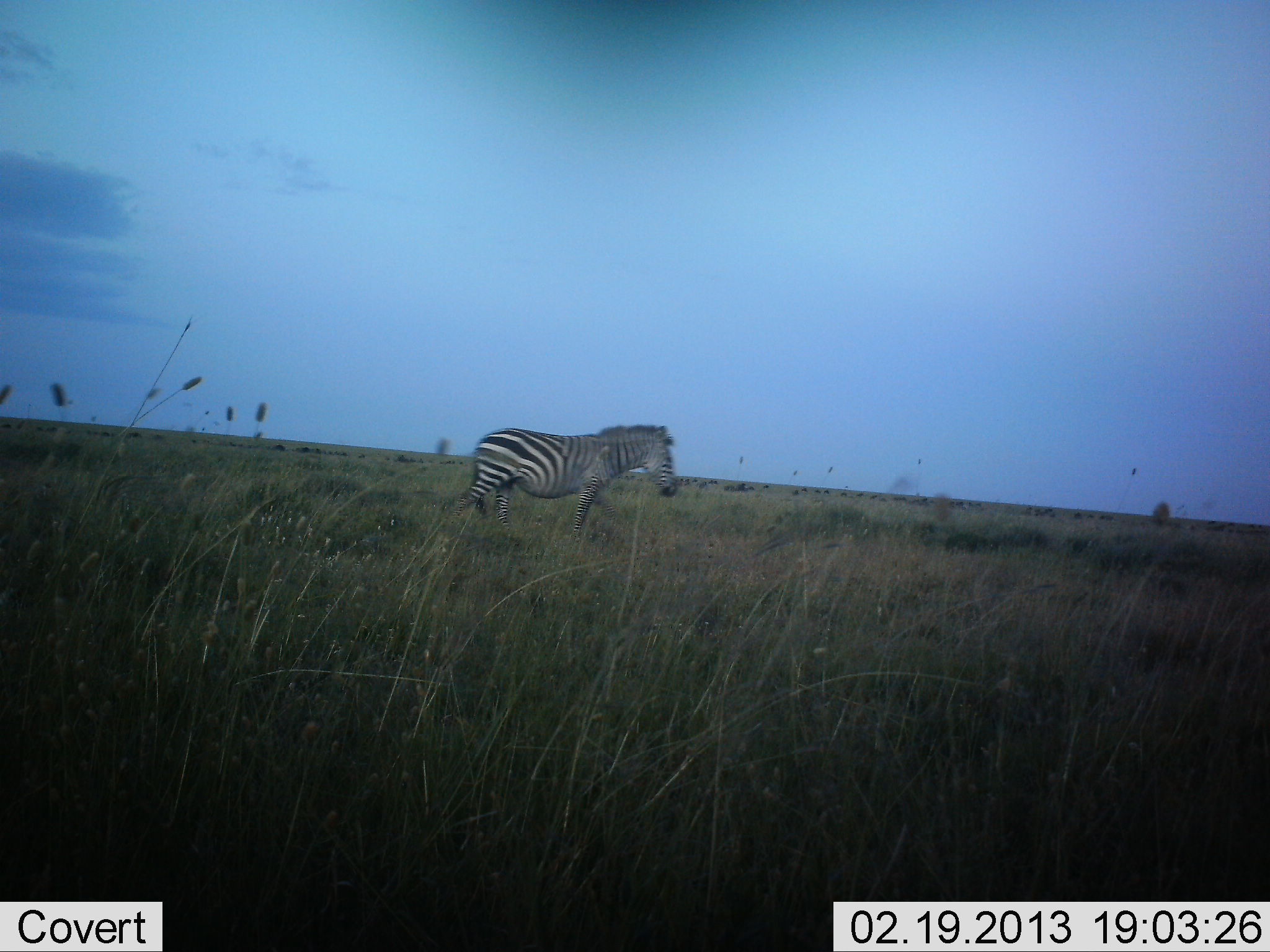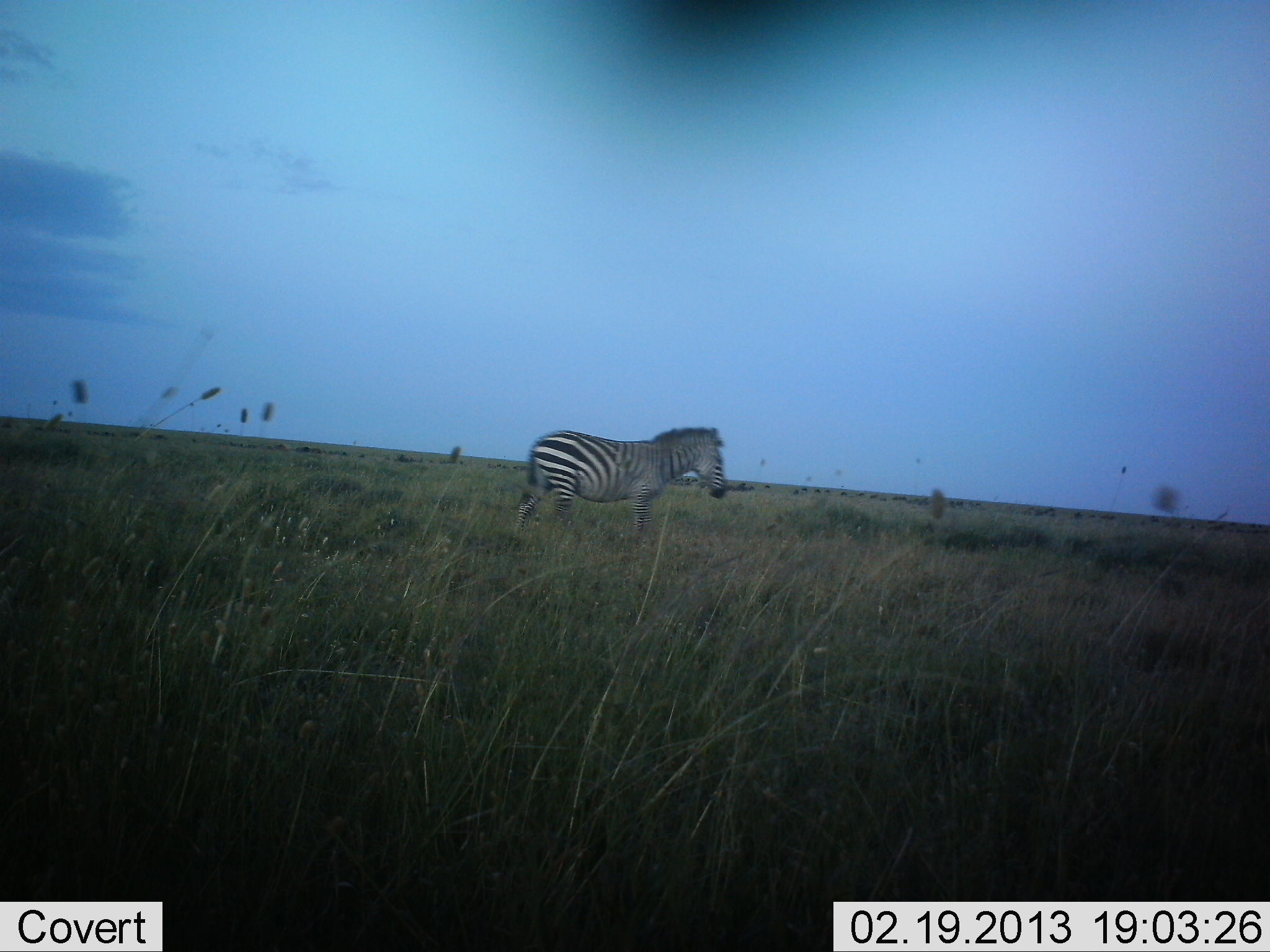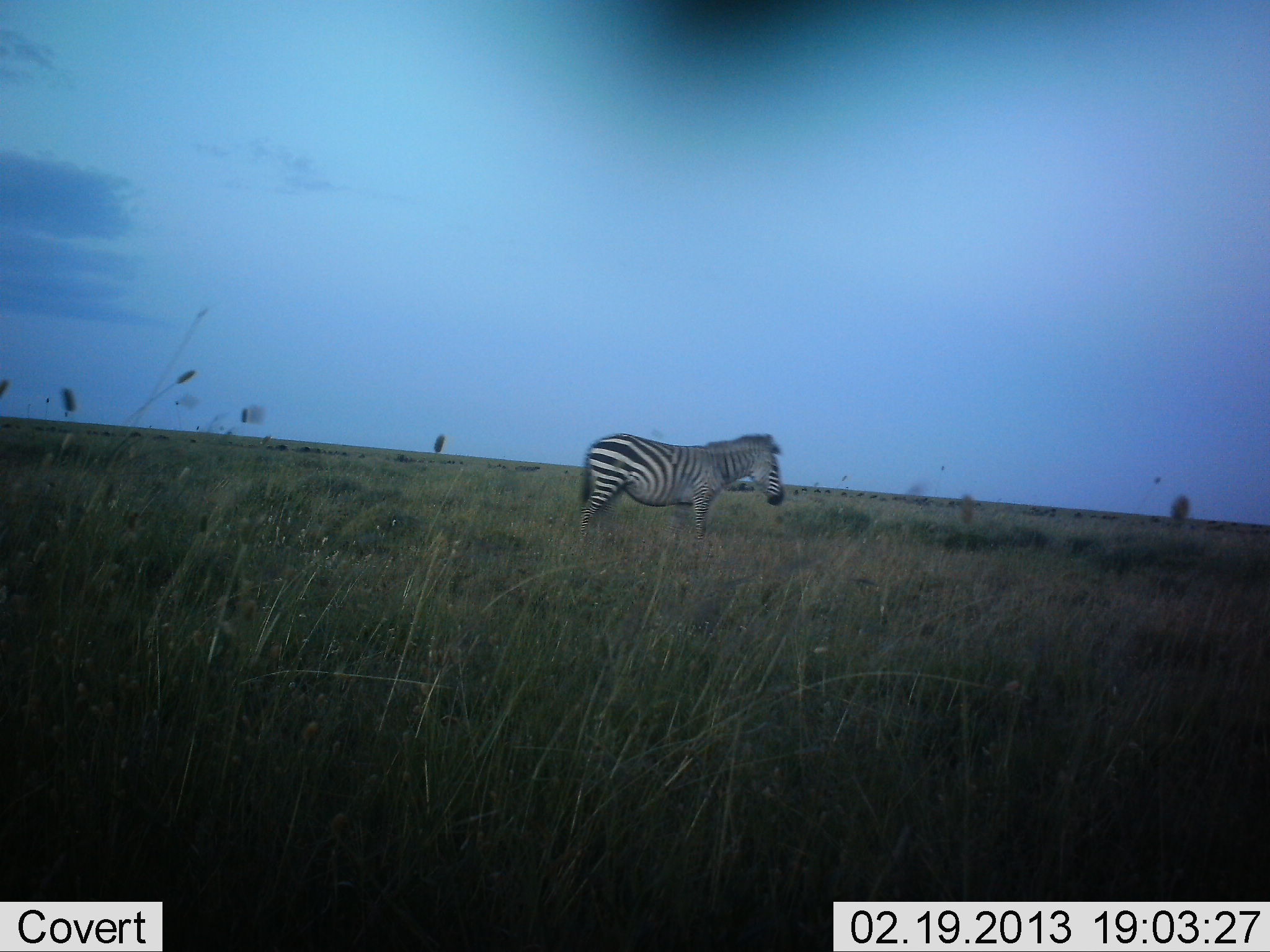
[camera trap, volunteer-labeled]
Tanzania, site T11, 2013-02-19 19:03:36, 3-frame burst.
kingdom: Animalia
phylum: Chordata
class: Mammalia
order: Perissodactyla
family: Equidae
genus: Equus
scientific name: Equus quagga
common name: plains zebra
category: zebra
Zebra (plains zebra) (Equus quagga), count 1. Behavior (volunteer vote fractions): standing 12%, resting 0%, moving 88%, interacting 0%. Young present (vote fraction): 0%. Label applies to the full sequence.